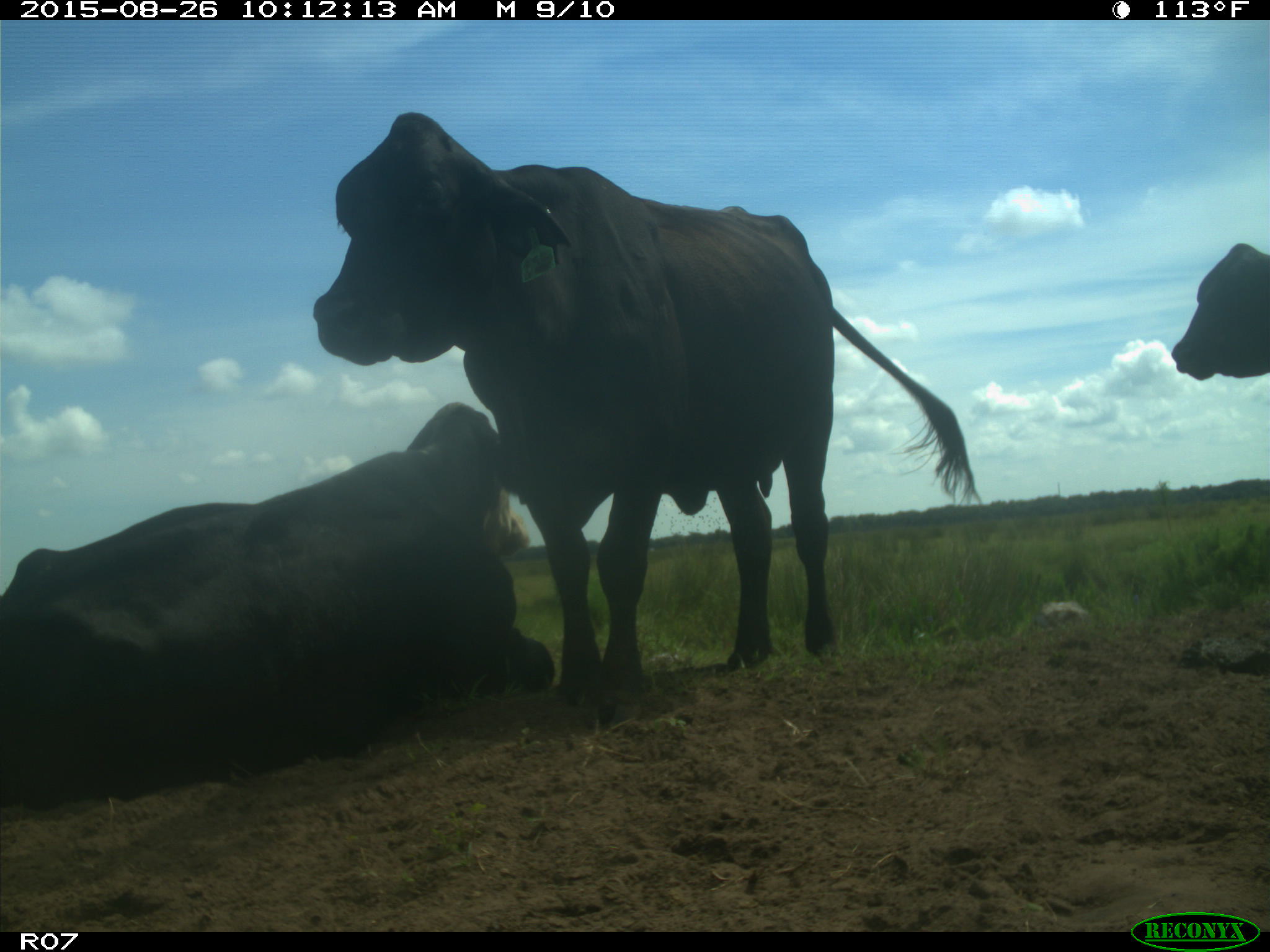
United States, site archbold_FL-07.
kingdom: Animalia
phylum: Chordata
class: Mammalia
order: Artiodactyla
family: Bovidae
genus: Bos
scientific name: Bos taurus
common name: domestic cow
Bos taurus (domestic cow).